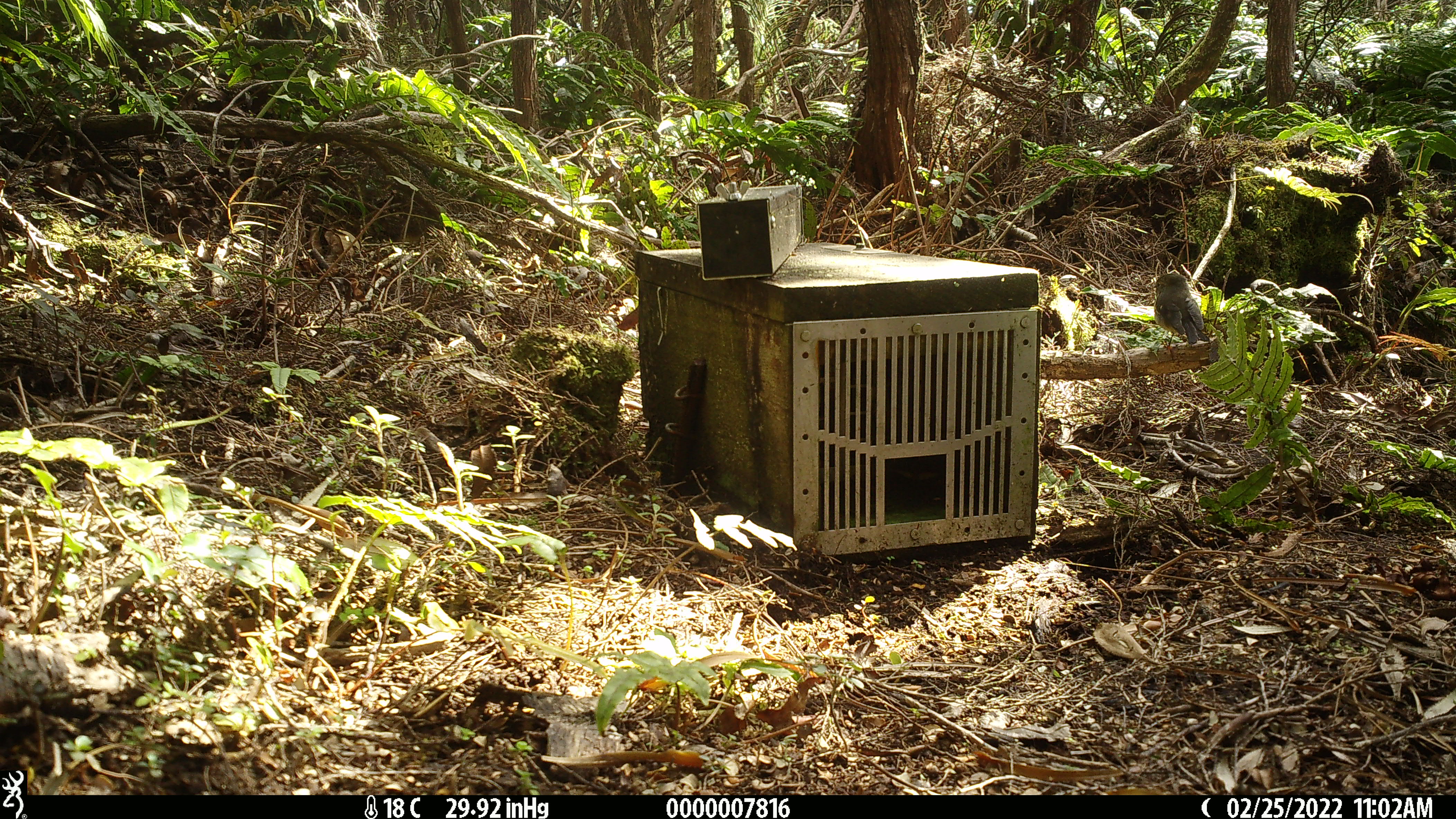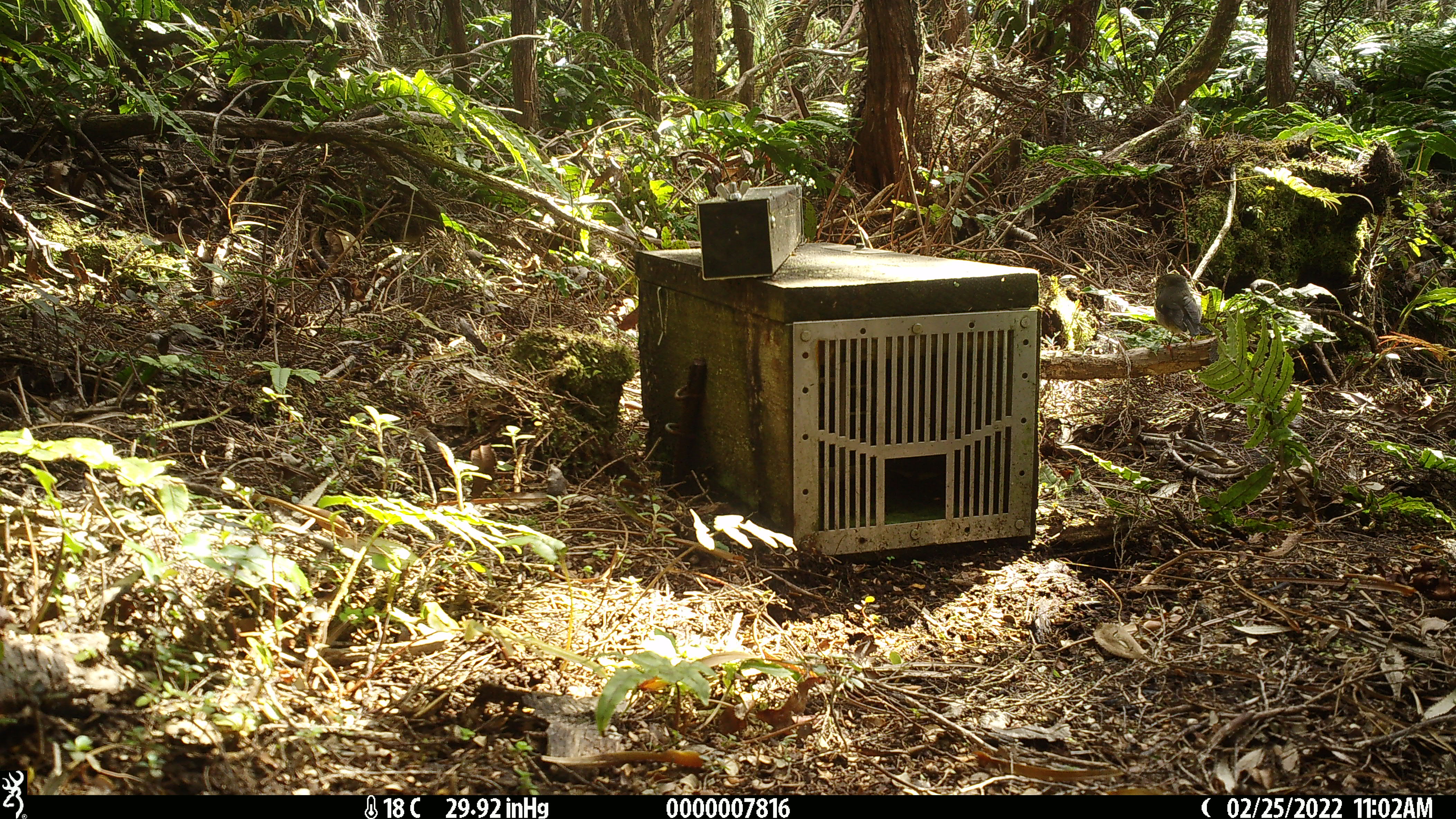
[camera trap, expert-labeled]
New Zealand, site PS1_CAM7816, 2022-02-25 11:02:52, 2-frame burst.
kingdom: Animalia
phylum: Chordata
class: Aves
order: Passeriformes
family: Petroicidae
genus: Petroica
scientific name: Petroica australis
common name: new zealand robin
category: robin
Robin (new zealand robin) (Petroica australis).